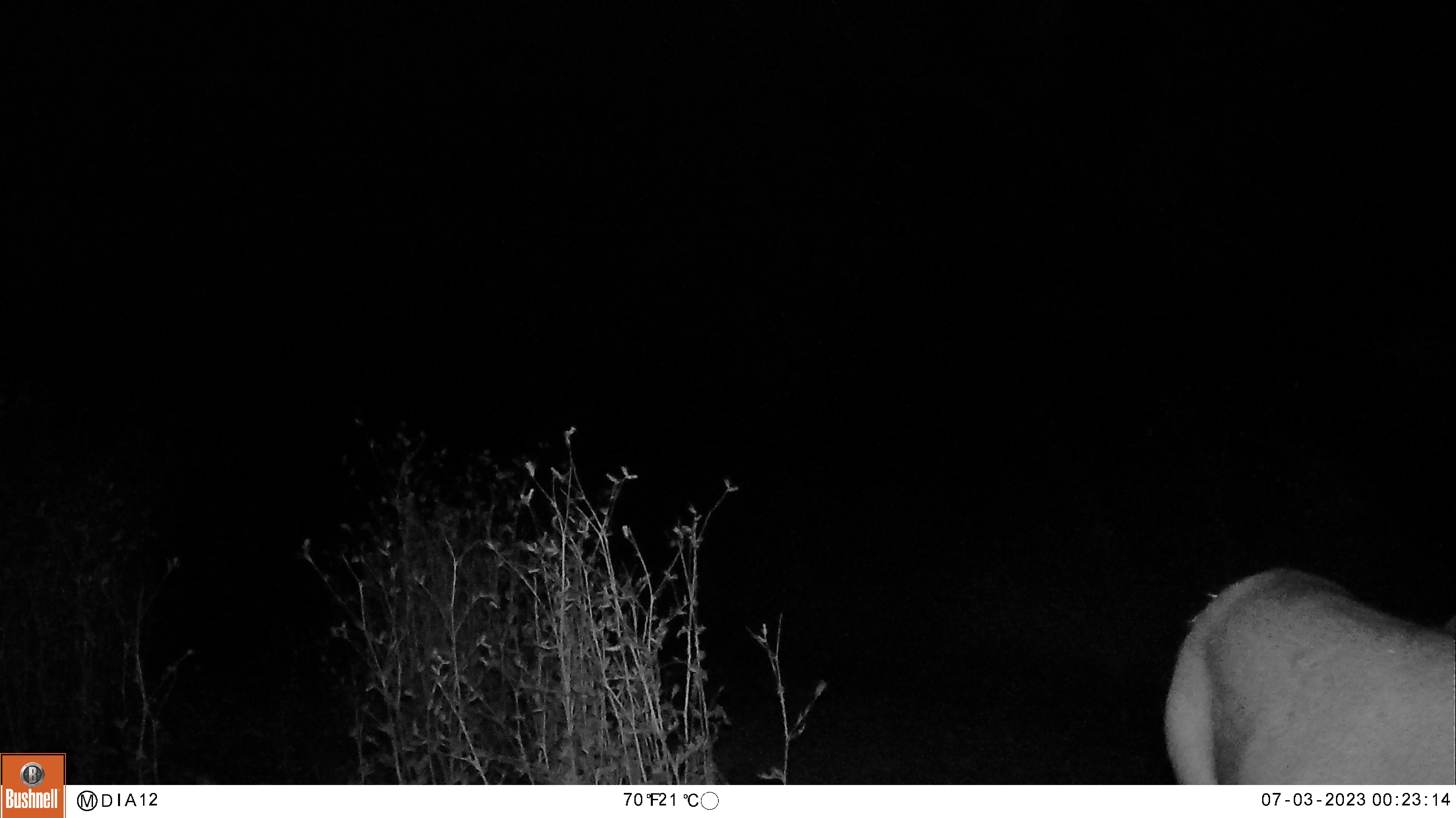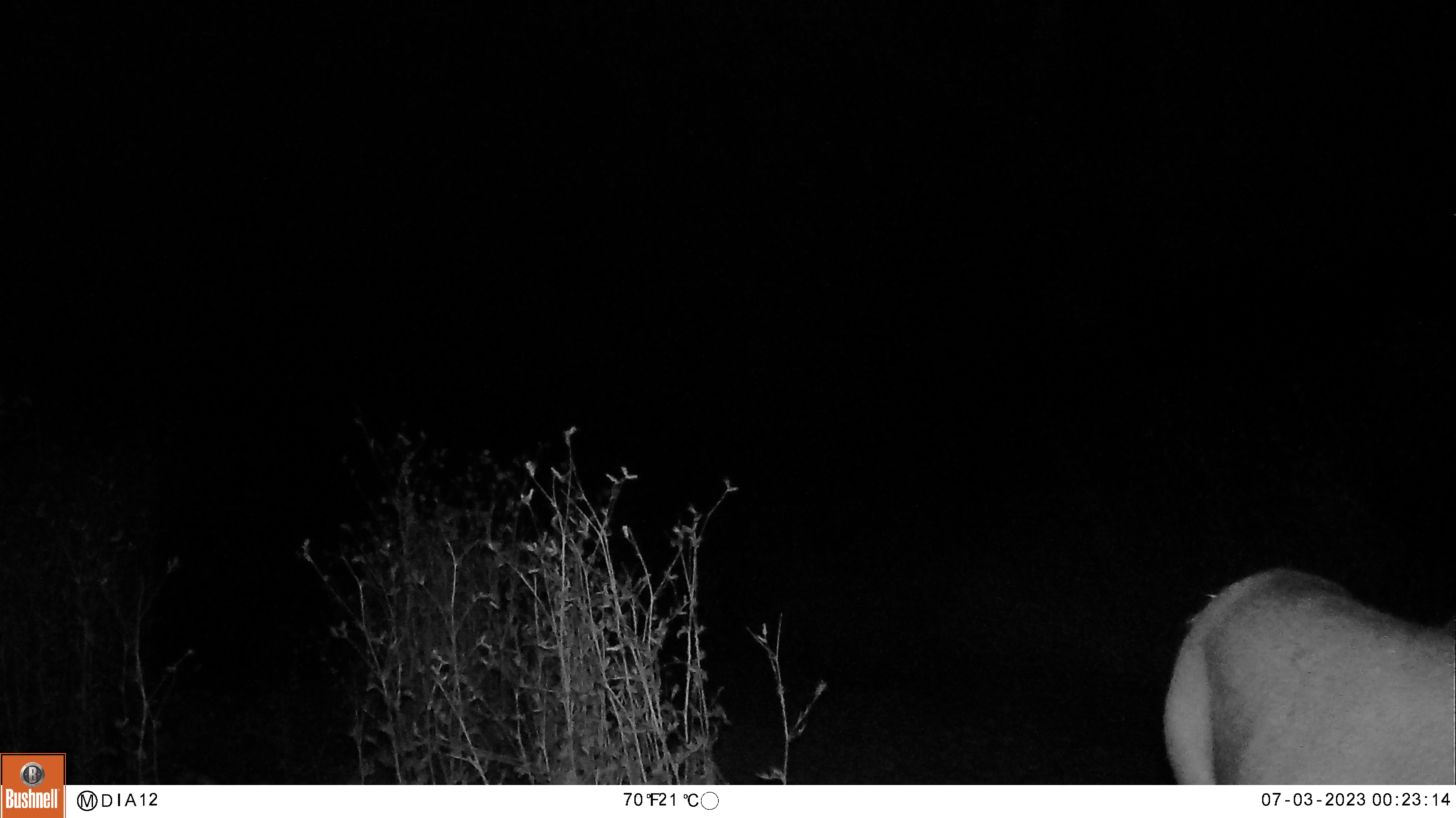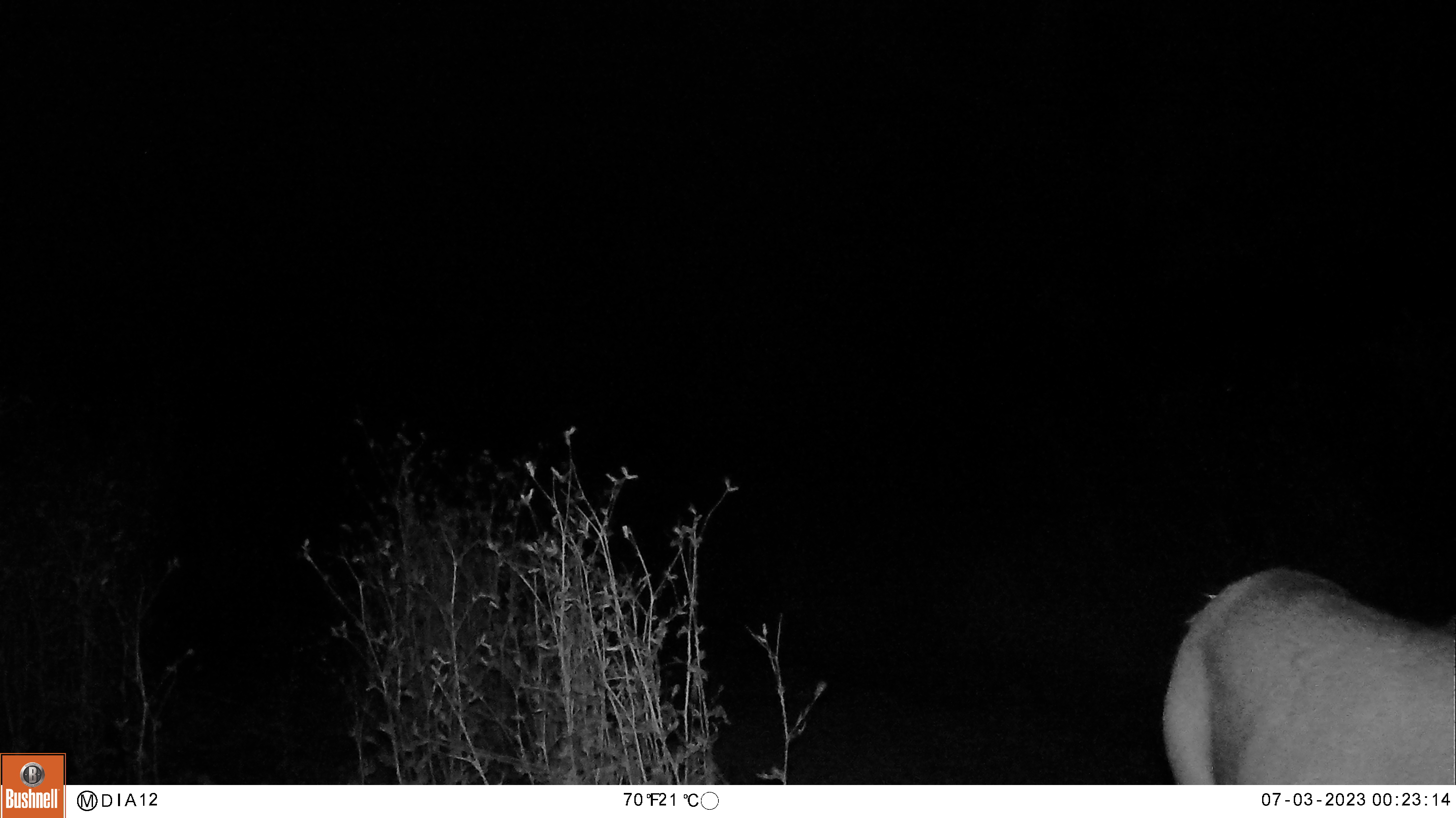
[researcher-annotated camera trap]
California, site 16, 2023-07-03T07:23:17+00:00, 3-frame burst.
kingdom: Animalia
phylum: Chordata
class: Mammalia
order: Artiodactyla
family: Cervidae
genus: Odocoileus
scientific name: Odocoileus hemionus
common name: mule deer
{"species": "mule deer (Odocoileus hemionus)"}